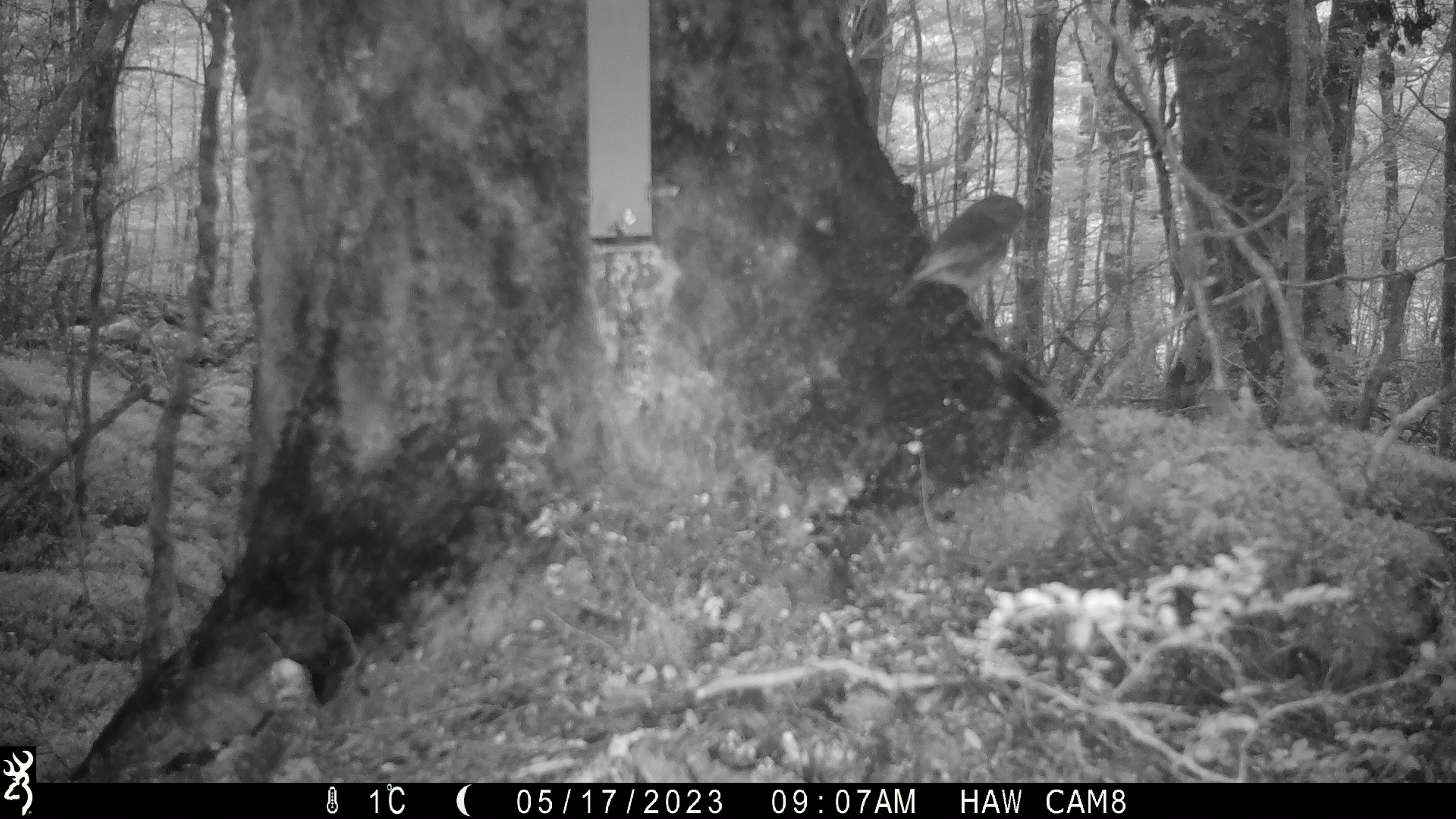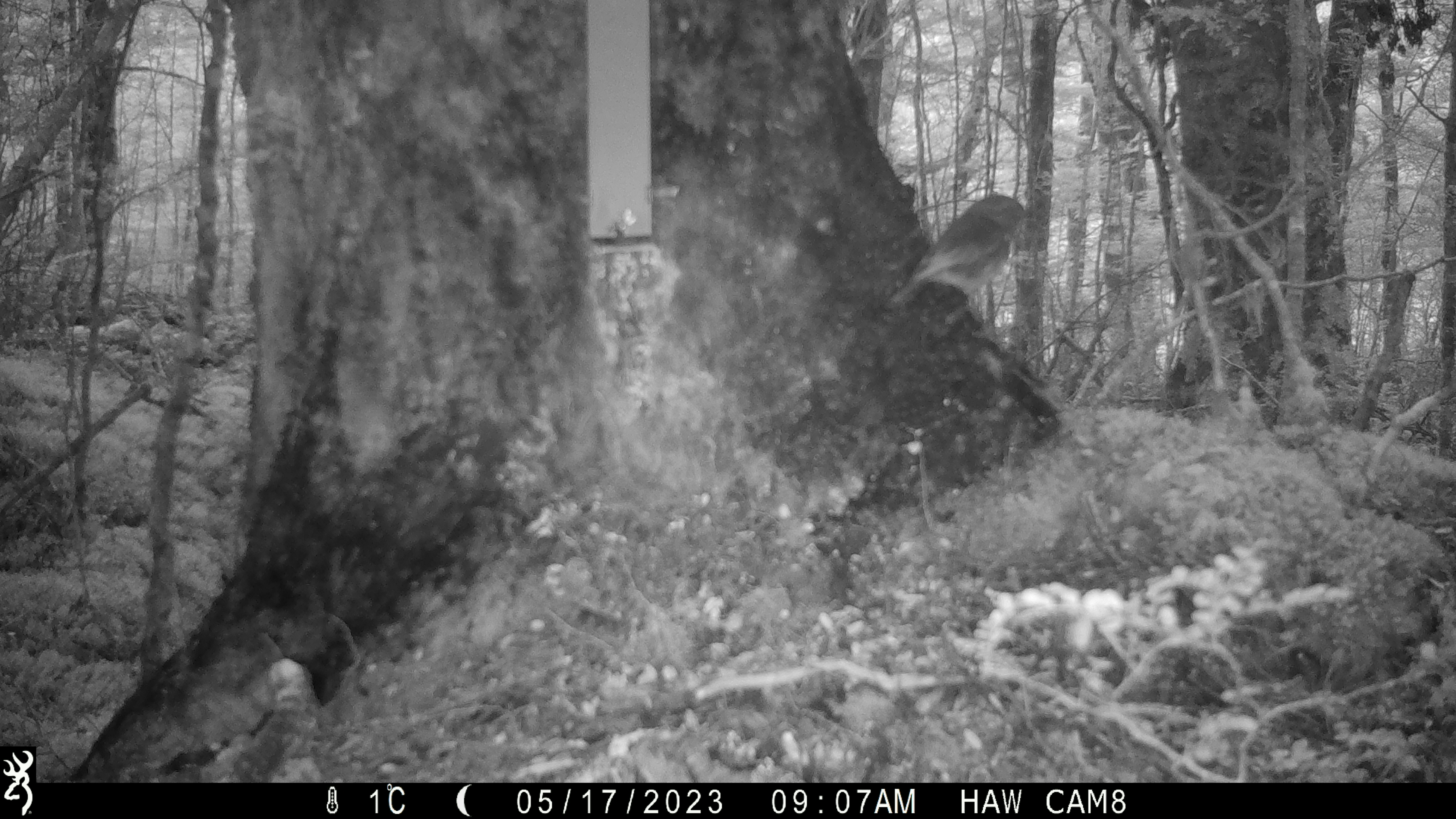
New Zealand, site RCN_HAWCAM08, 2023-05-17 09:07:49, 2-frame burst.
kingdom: Animalia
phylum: Chordata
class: Aves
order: Passeriformes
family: Petroicidae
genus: Petroica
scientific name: Petroica australis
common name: new zealand robin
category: robin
Robin (new zealand robin) (Petroica australis).